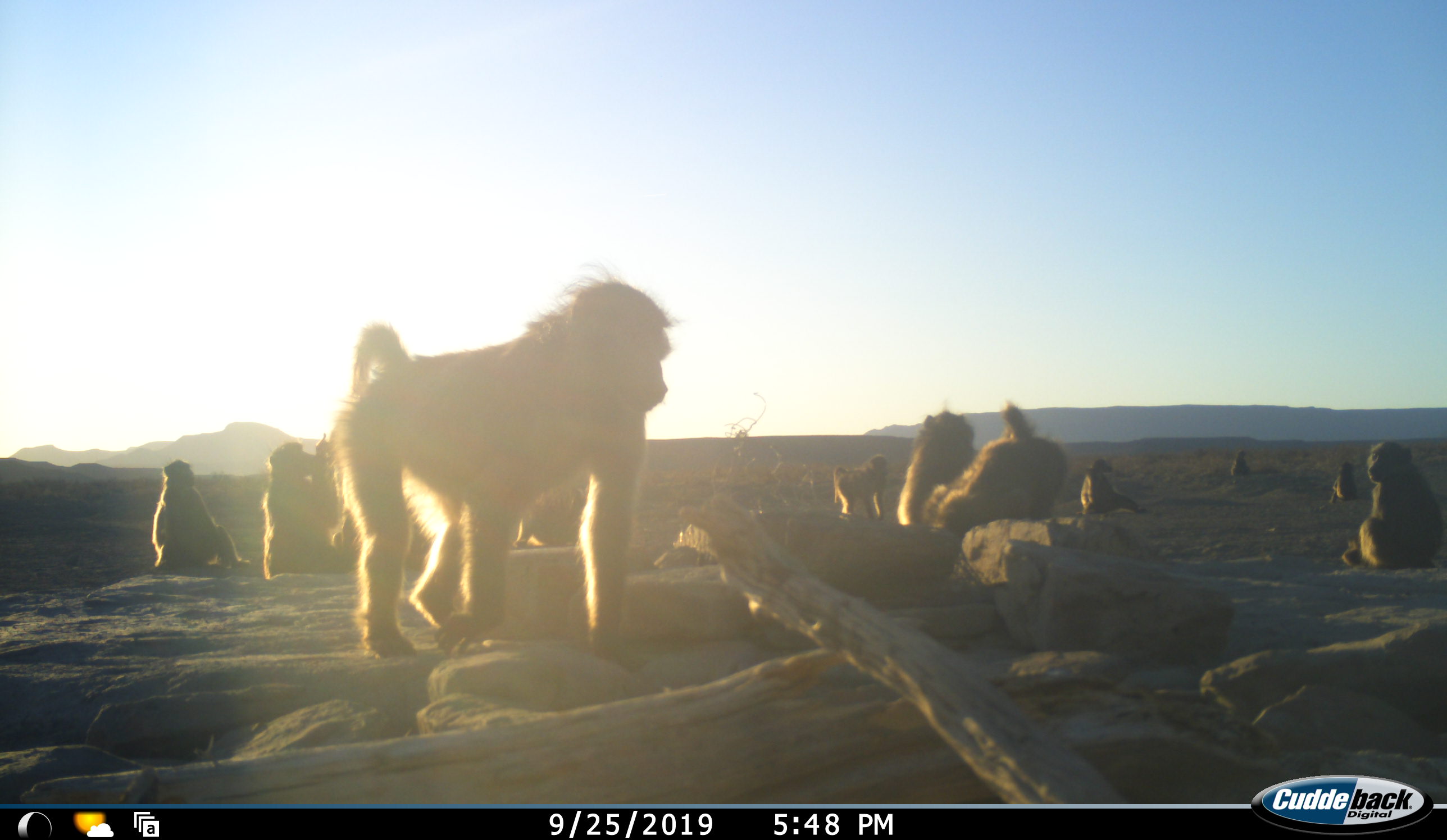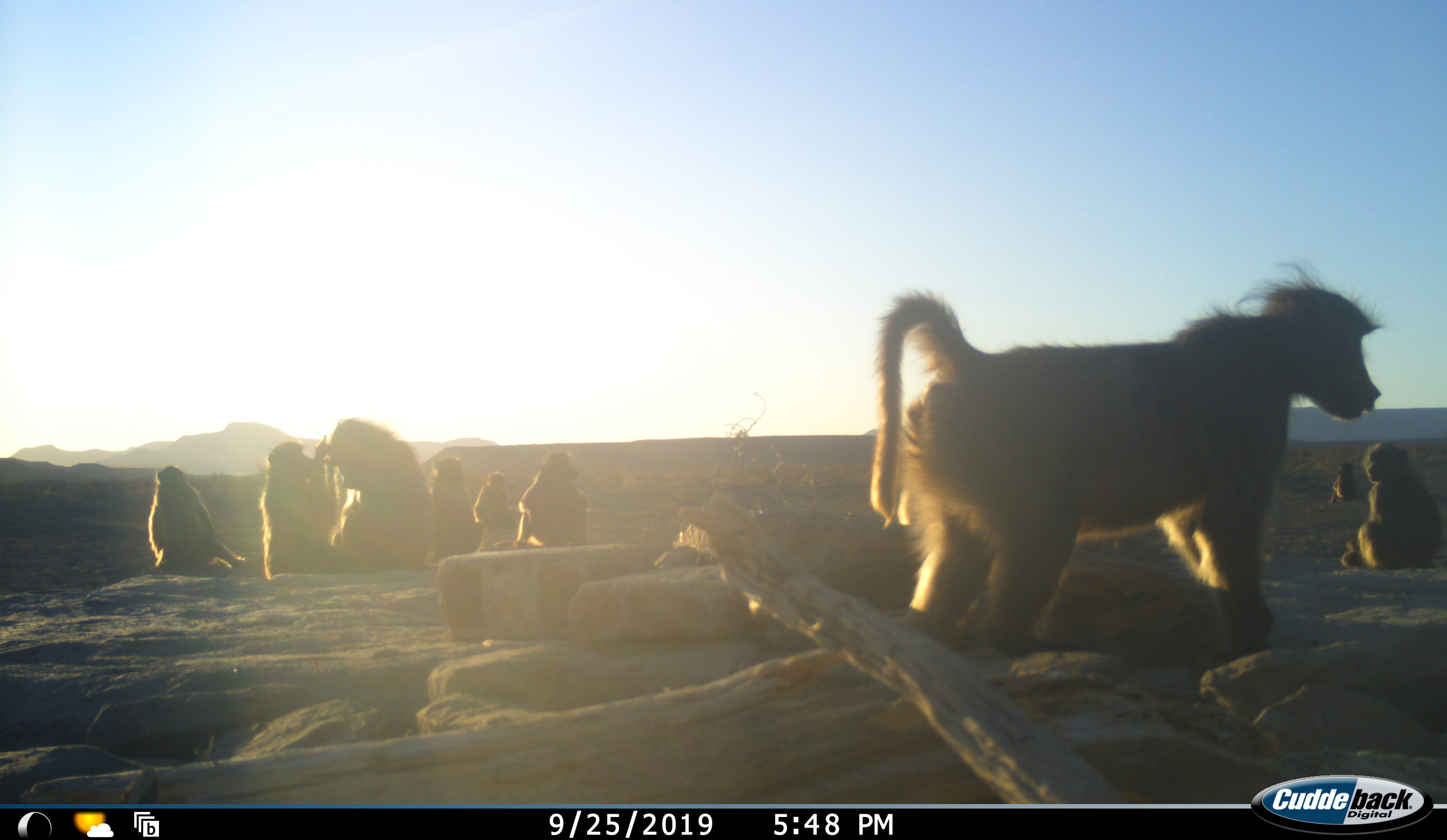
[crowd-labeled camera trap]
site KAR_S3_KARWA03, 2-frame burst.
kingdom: Animalia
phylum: Chordata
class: Mammalia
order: Primates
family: Cercopithecidae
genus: Papio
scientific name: Papio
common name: baboon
Baboon (Papio), count 11-50. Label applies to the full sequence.